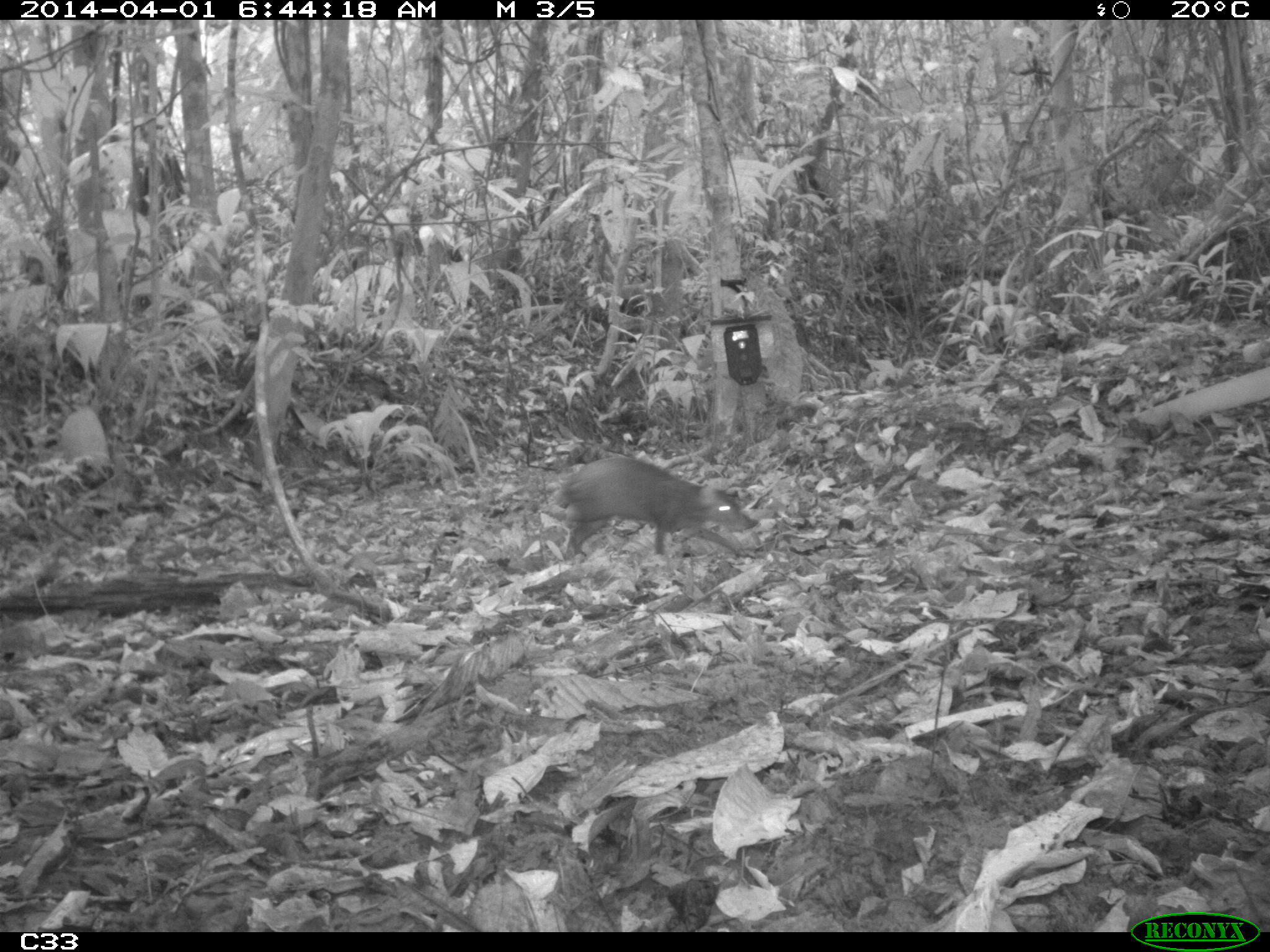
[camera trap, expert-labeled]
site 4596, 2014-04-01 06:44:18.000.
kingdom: Animalia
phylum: Chordata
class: Mammalia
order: Rodentia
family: Dasyproctidae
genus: Dasyprocta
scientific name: Dasyprocta leporina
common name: red-rumped agouti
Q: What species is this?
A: Dasyprocta leporina (red-rumped agouti).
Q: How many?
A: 1.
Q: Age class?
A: Adult.